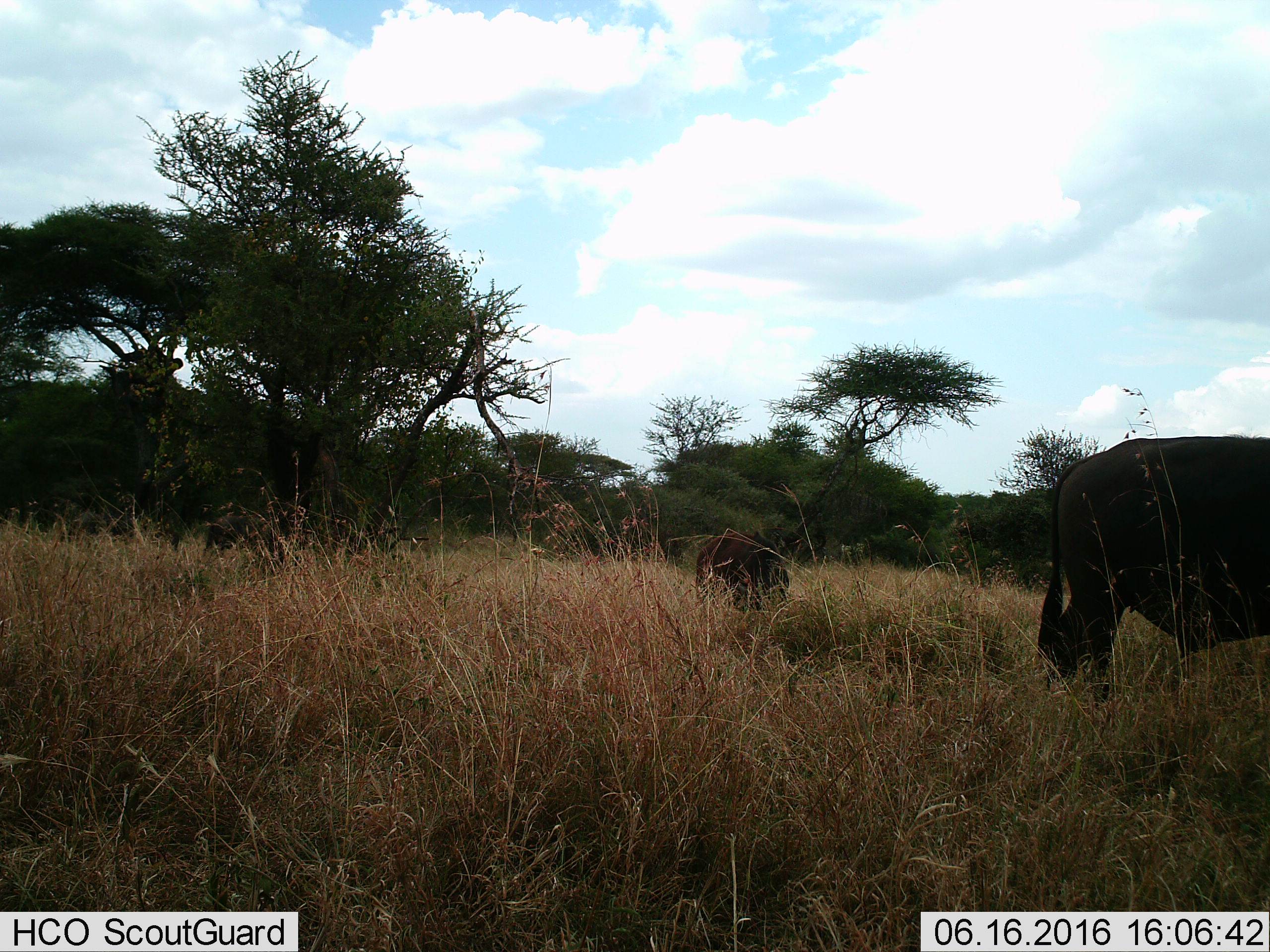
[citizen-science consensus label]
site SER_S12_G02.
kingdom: Animalia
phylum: Chordata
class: Mammalia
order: Artiodactyla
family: Bovidae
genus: Syncerus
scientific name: Syncerus caffer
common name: african buffalo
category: buffalo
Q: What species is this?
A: Buffalo (african buffalo) (Syncerus caffer).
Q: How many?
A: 2.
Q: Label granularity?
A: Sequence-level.